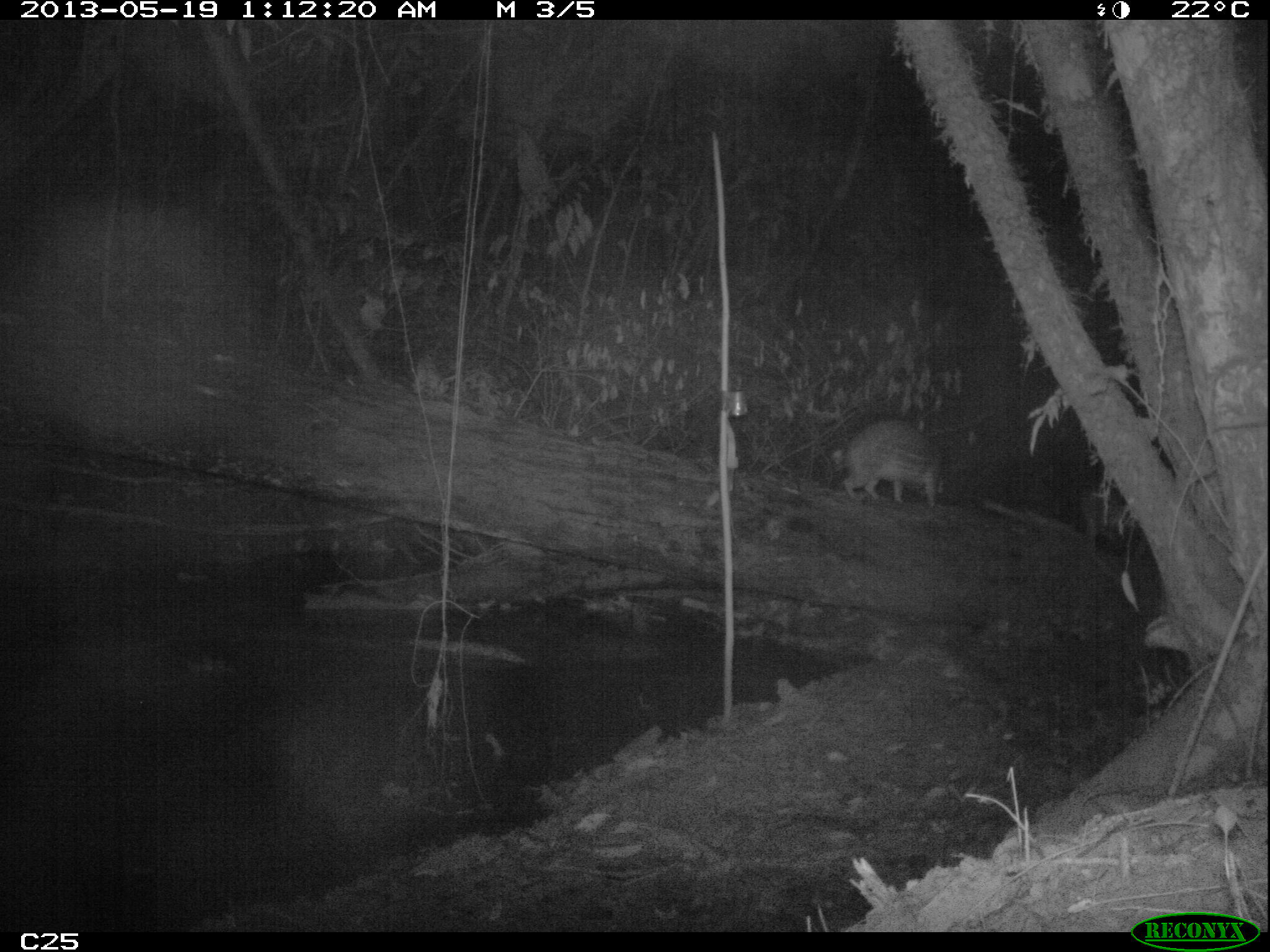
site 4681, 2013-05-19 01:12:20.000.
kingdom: Animalia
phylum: Chordata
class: Mammalia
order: Rodentia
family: Cuniculidae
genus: Cuniculus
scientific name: Cuniculus paca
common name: spotted paca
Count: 2.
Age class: adult.